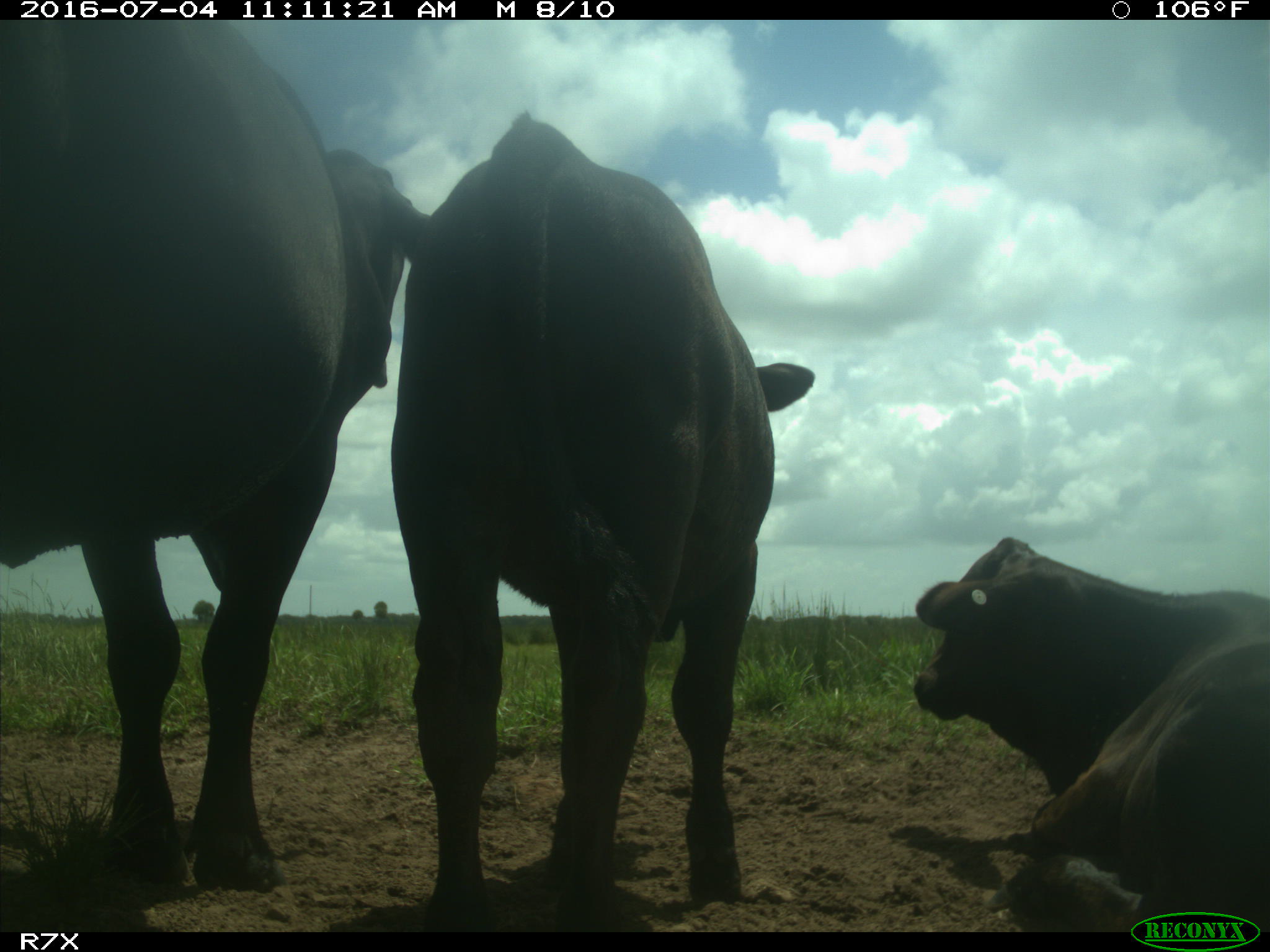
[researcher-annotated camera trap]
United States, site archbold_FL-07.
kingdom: Animalia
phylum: Chordata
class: Mammalia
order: Artiodactyla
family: Bovidae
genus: Bos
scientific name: Bos taurus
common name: domestic cow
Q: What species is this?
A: Bos taurus (domestic cow).